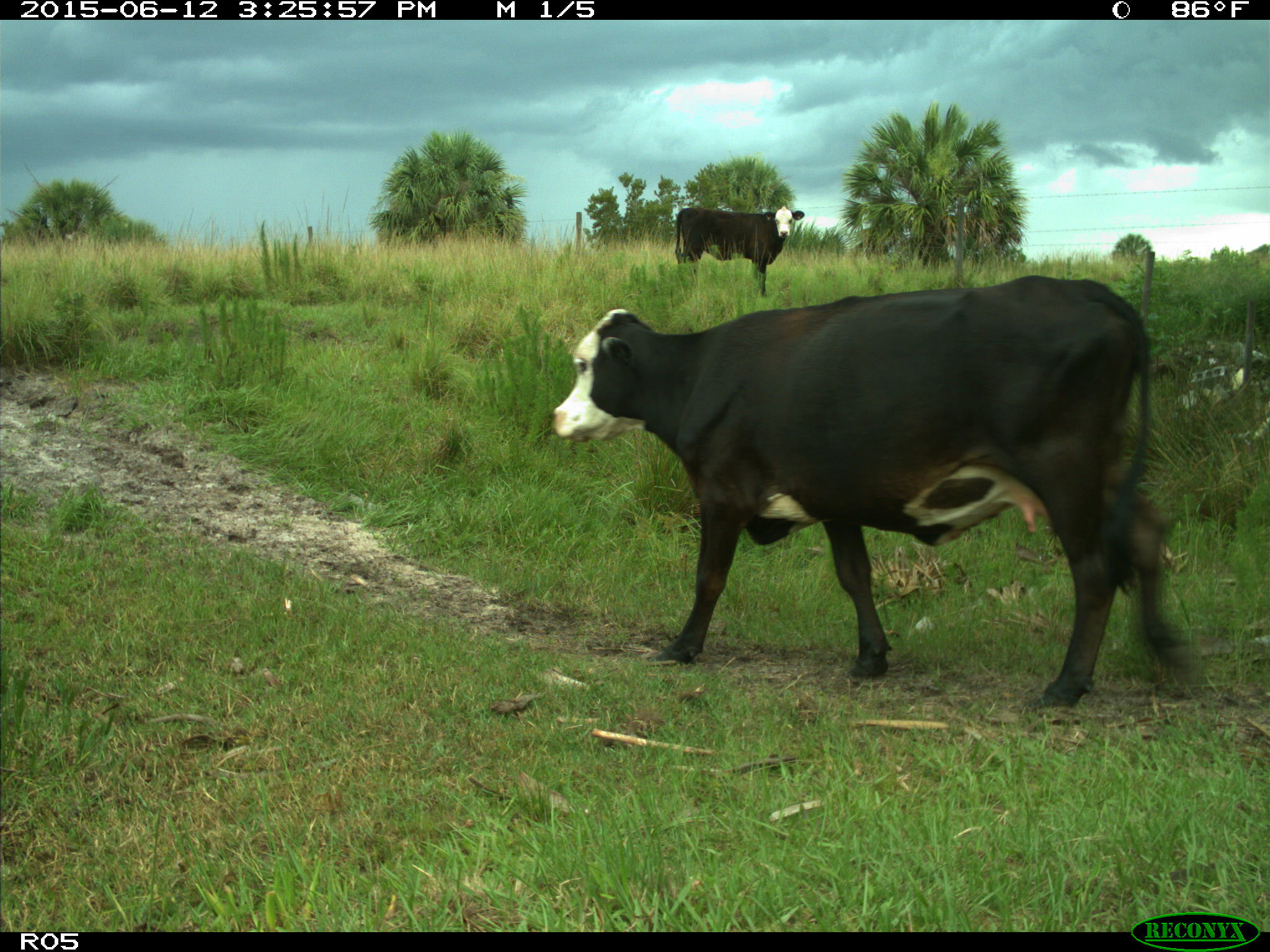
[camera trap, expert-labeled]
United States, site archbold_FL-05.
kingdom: Animalia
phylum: Chordata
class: Mammalia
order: Artiodactyla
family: Bovidae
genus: Bos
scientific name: Bos taurus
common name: domestic cow